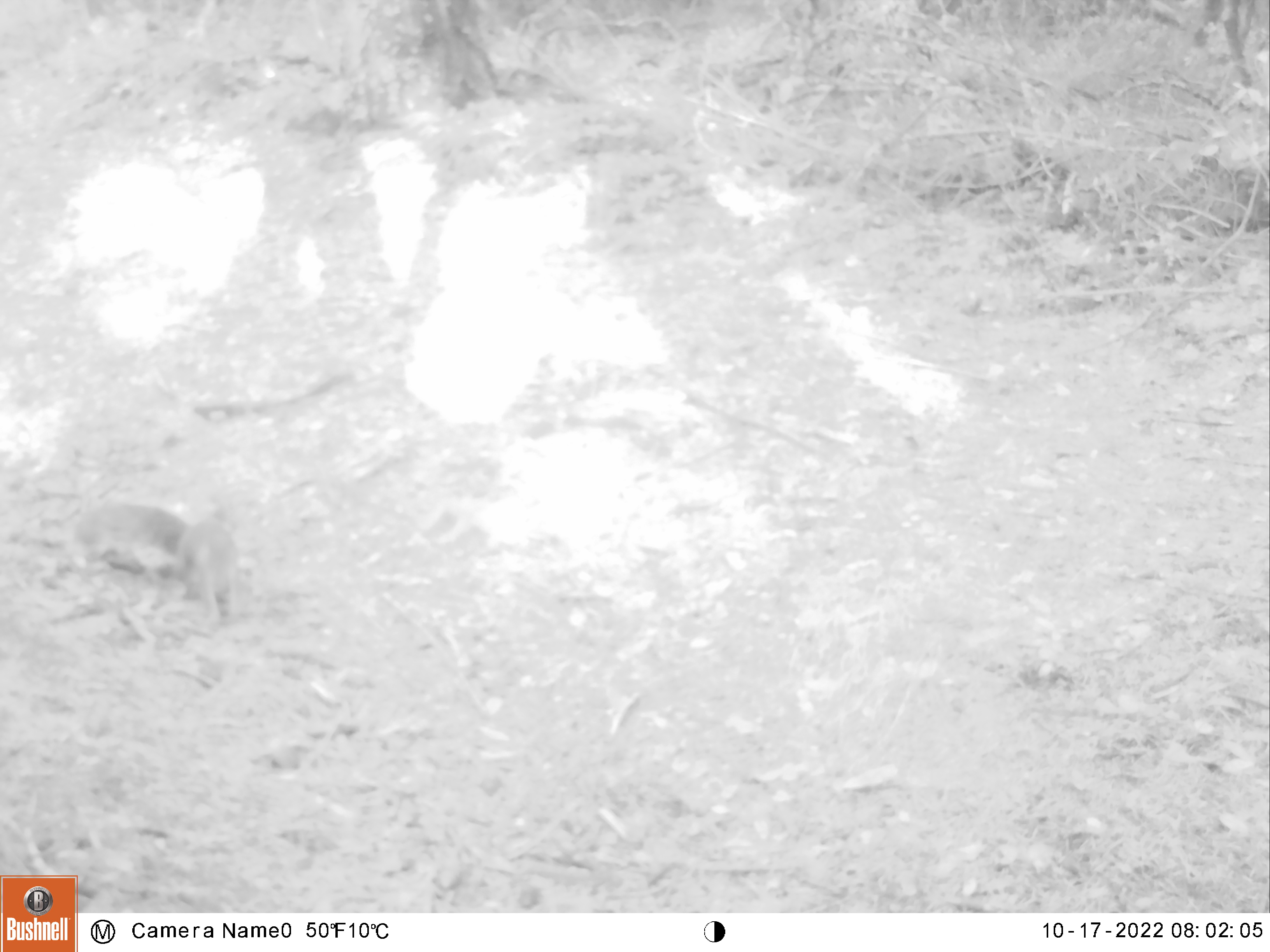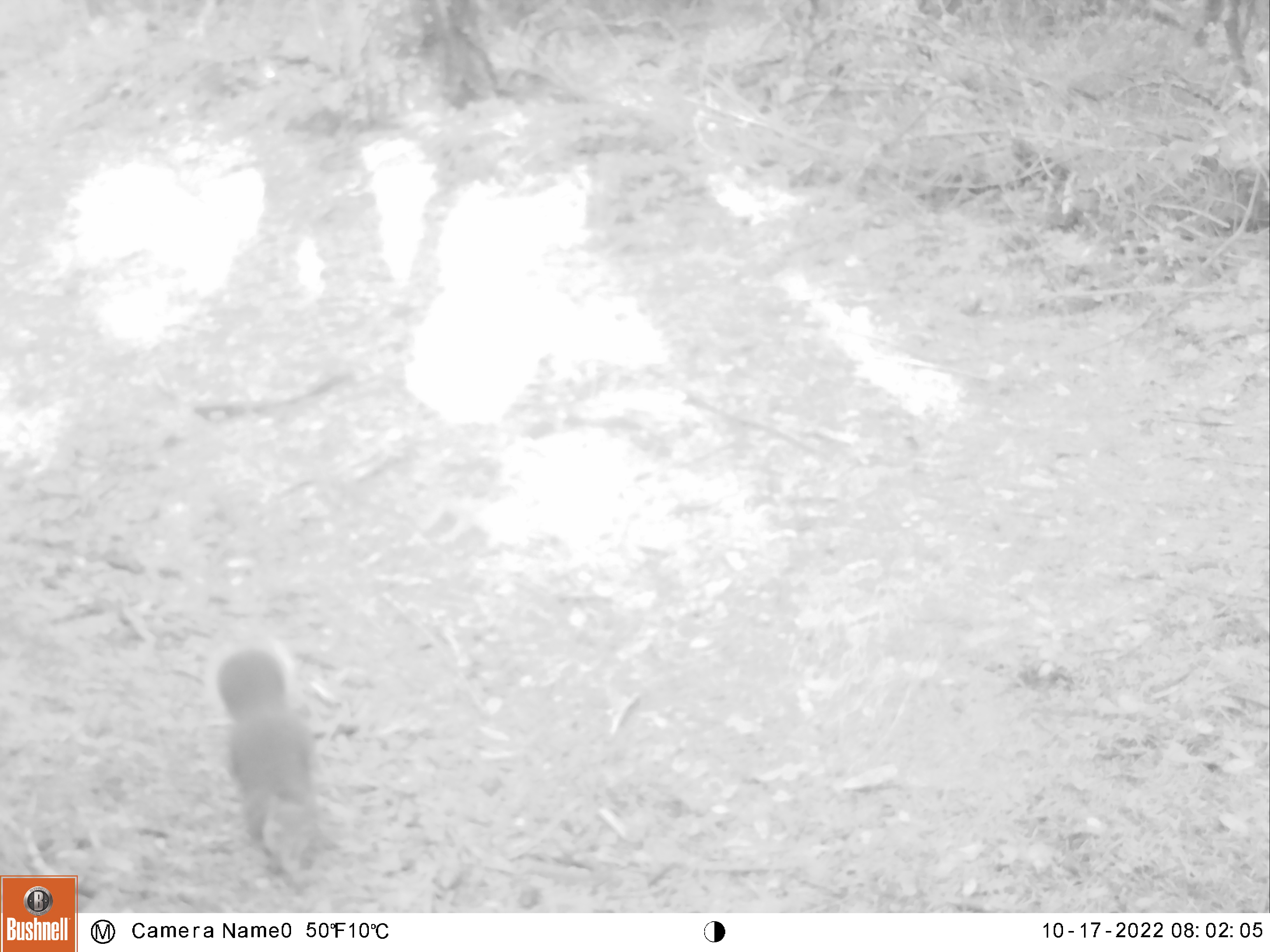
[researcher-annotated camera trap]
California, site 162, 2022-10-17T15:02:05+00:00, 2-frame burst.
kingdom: Animalia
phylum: Chordata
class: Mammalia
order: Rodentia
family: Sciuridae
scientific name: Sciuridae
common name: squirrel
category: unknown squirrel